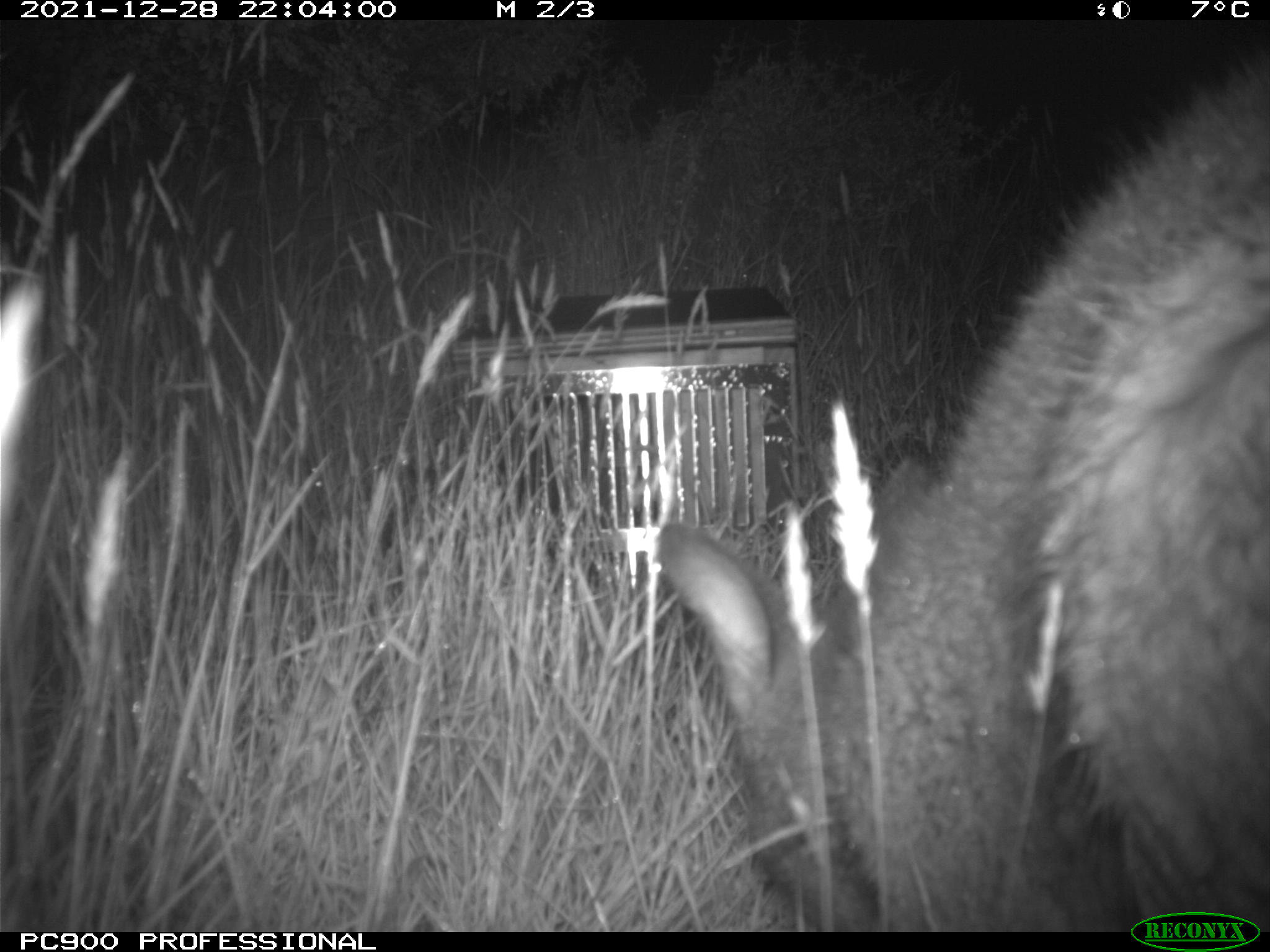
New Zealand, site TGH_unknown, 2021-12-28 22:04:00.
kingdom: Animalia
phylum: Chordata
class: Mammalia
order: Diprotodontia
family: Macropodidae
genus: Notamacropus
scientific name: Notamacropus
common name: wallaby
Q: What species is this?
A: Wallaby (Notamacropus).